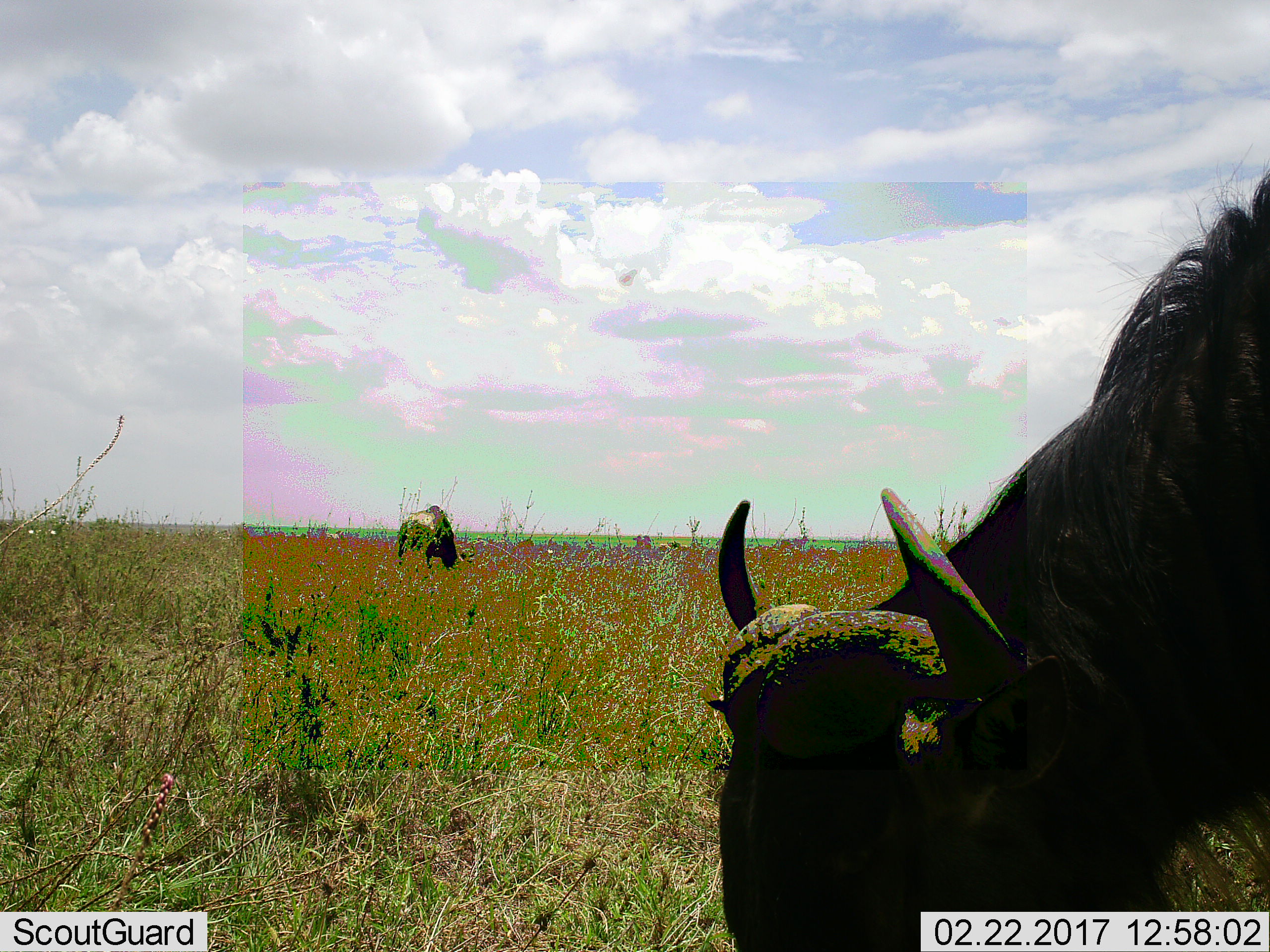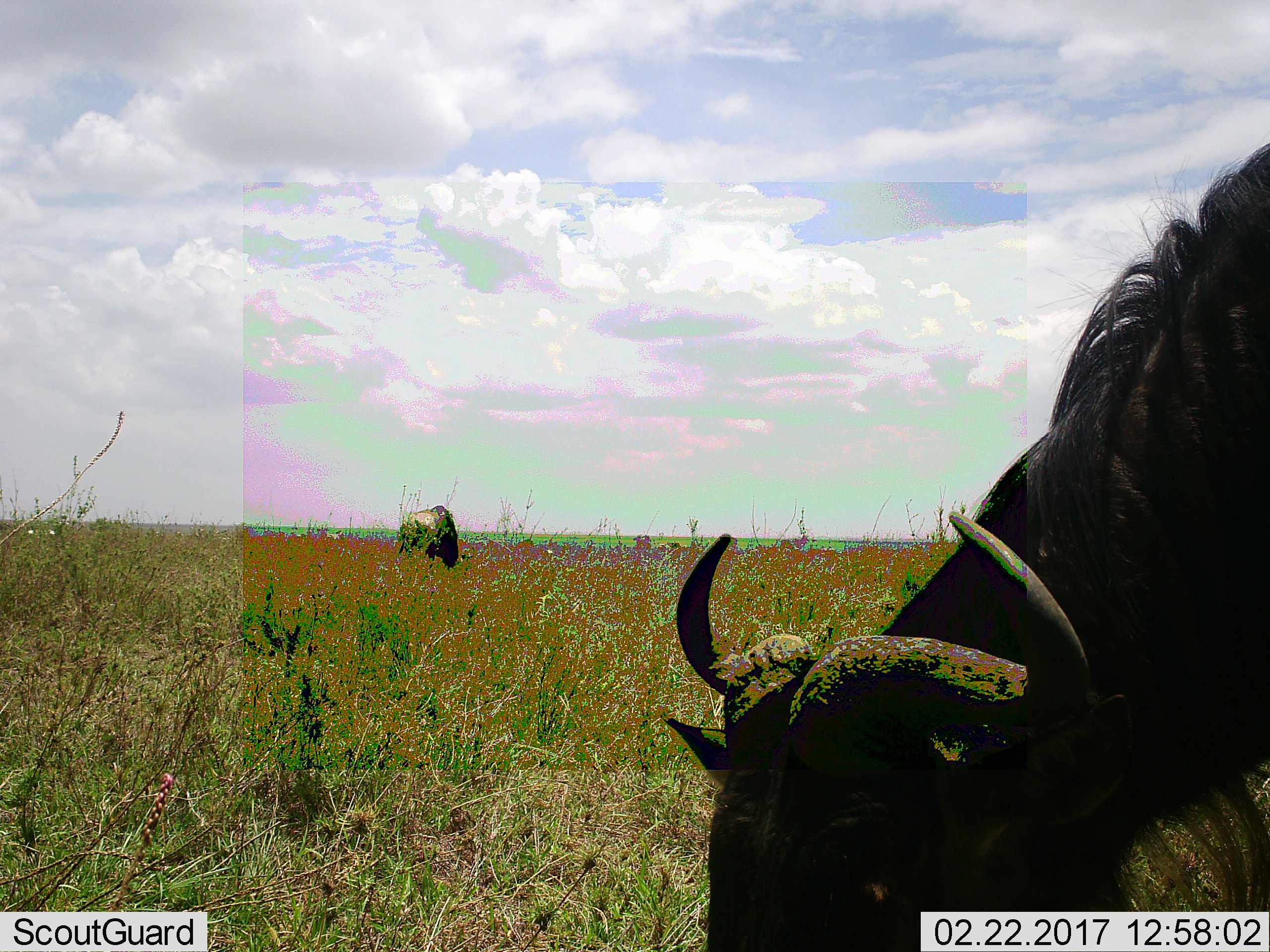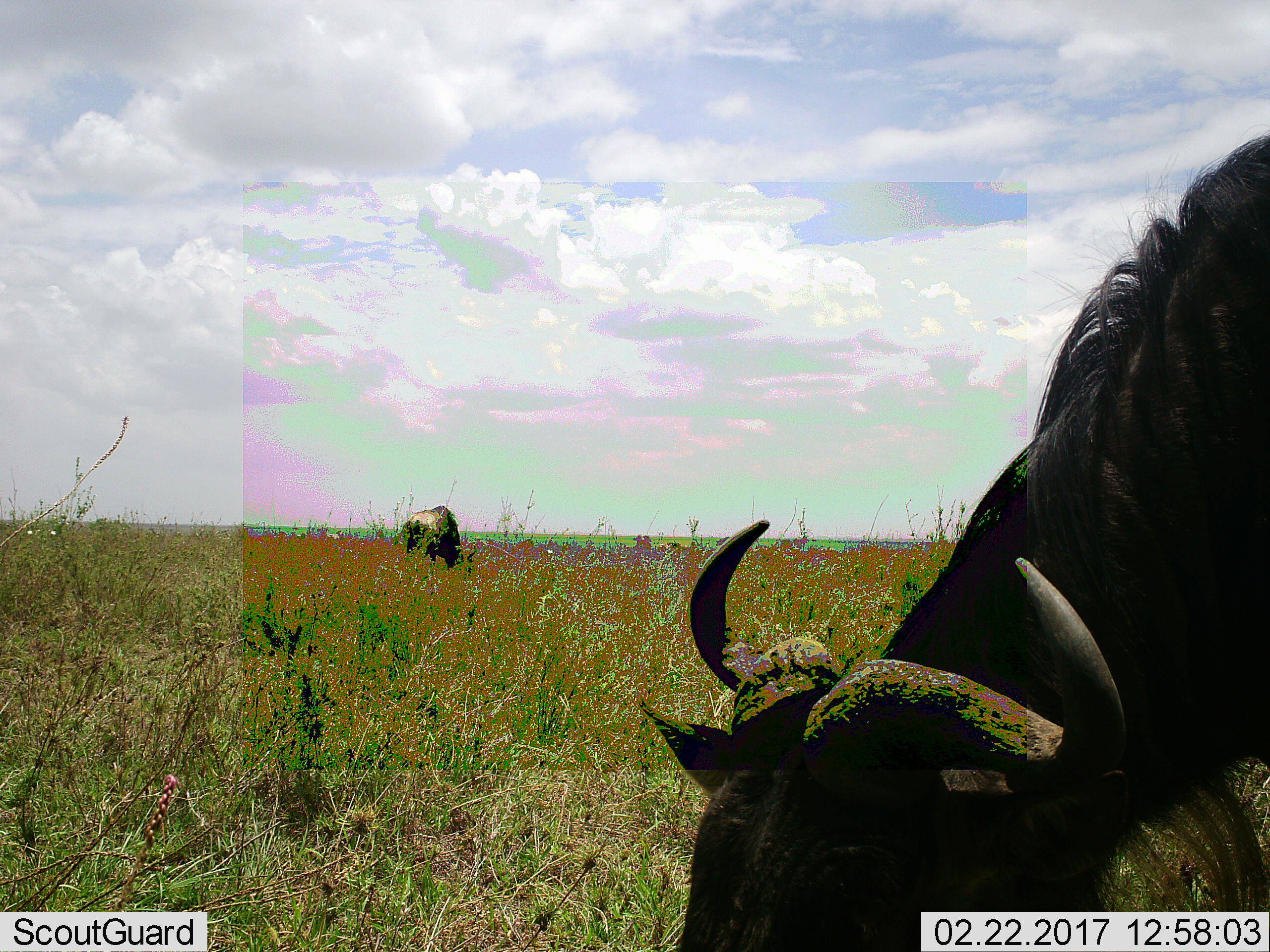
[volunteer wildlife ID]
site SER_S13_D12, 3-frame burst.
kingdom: Animalia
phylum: Chordata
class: Mammalia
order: Artiodactyla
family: Bovidae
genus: Connochaetes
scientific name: Connochaetes taurinus taurinus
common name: blue wildebeest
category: wildebeestblue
Wildebeestblue (blue wildebeest) (Connochaetes taurinus taurinus), count 2. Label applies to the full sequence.